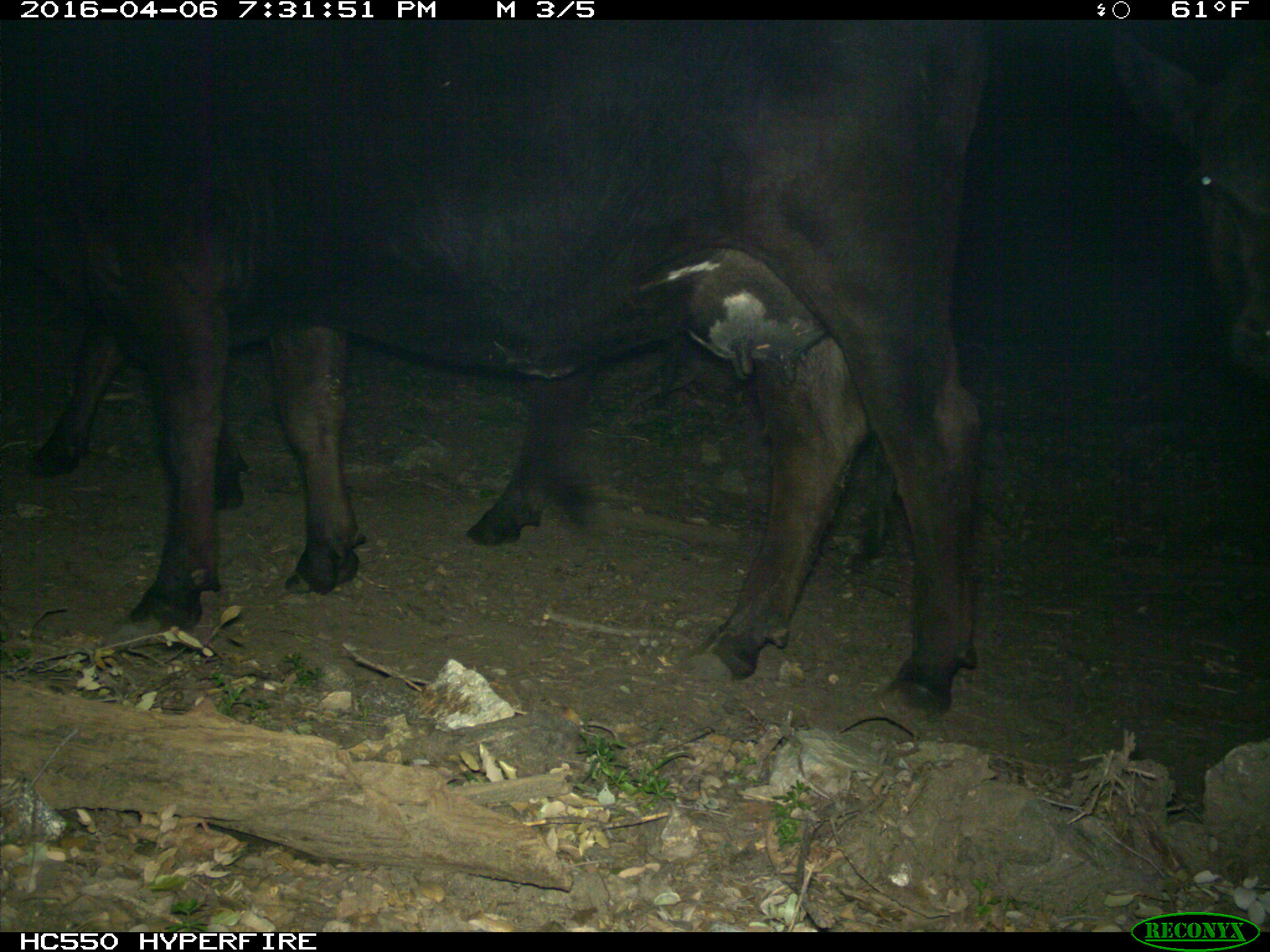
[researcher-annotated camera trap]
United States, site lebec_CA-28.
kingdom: Animalia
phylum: Chordata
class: Mammalia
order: Artiodactyla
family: Bovidae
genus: Bos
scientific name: Bos taurus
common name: domestic cow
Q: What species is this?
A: Bos taurus (domestic cow).